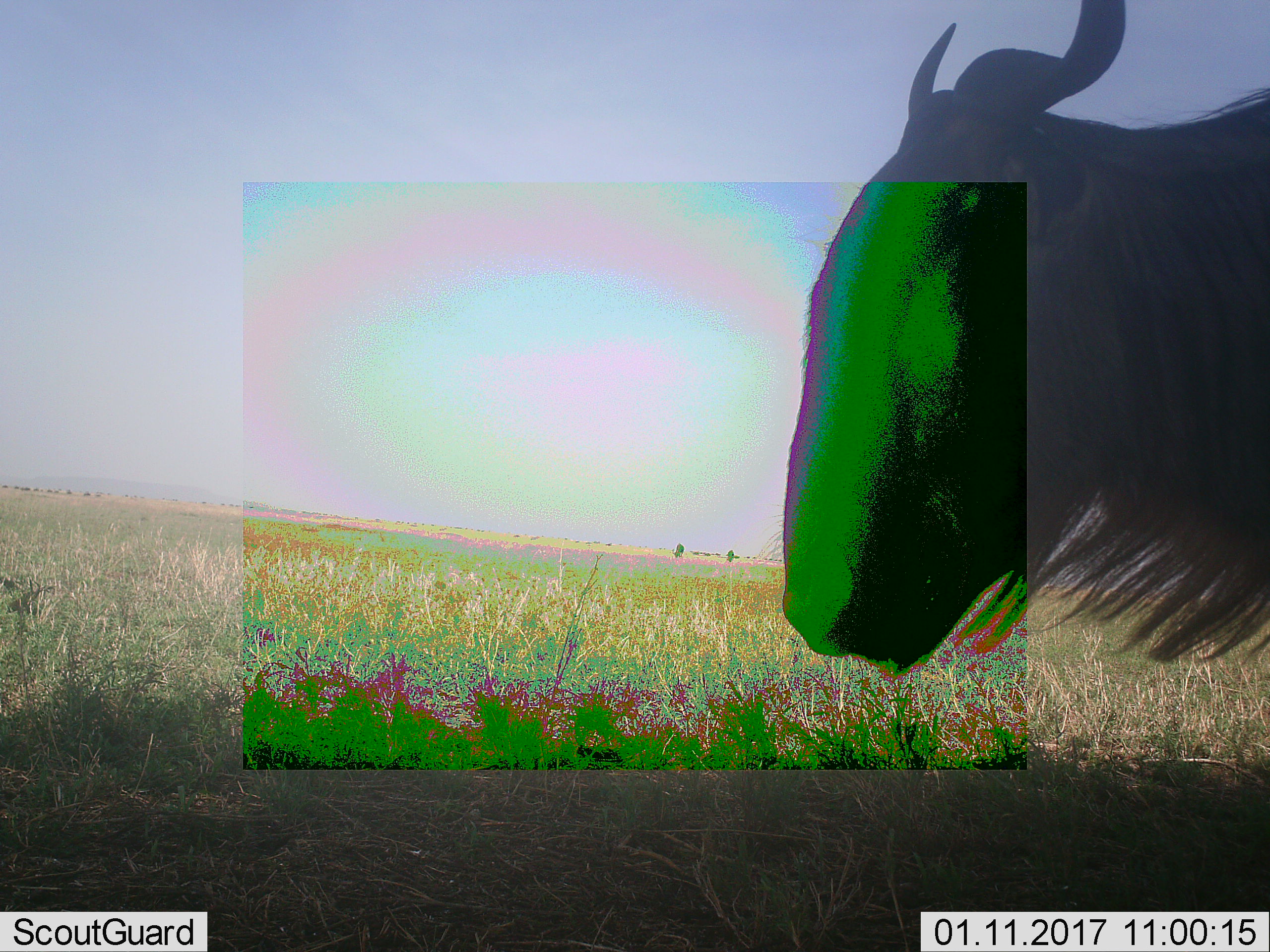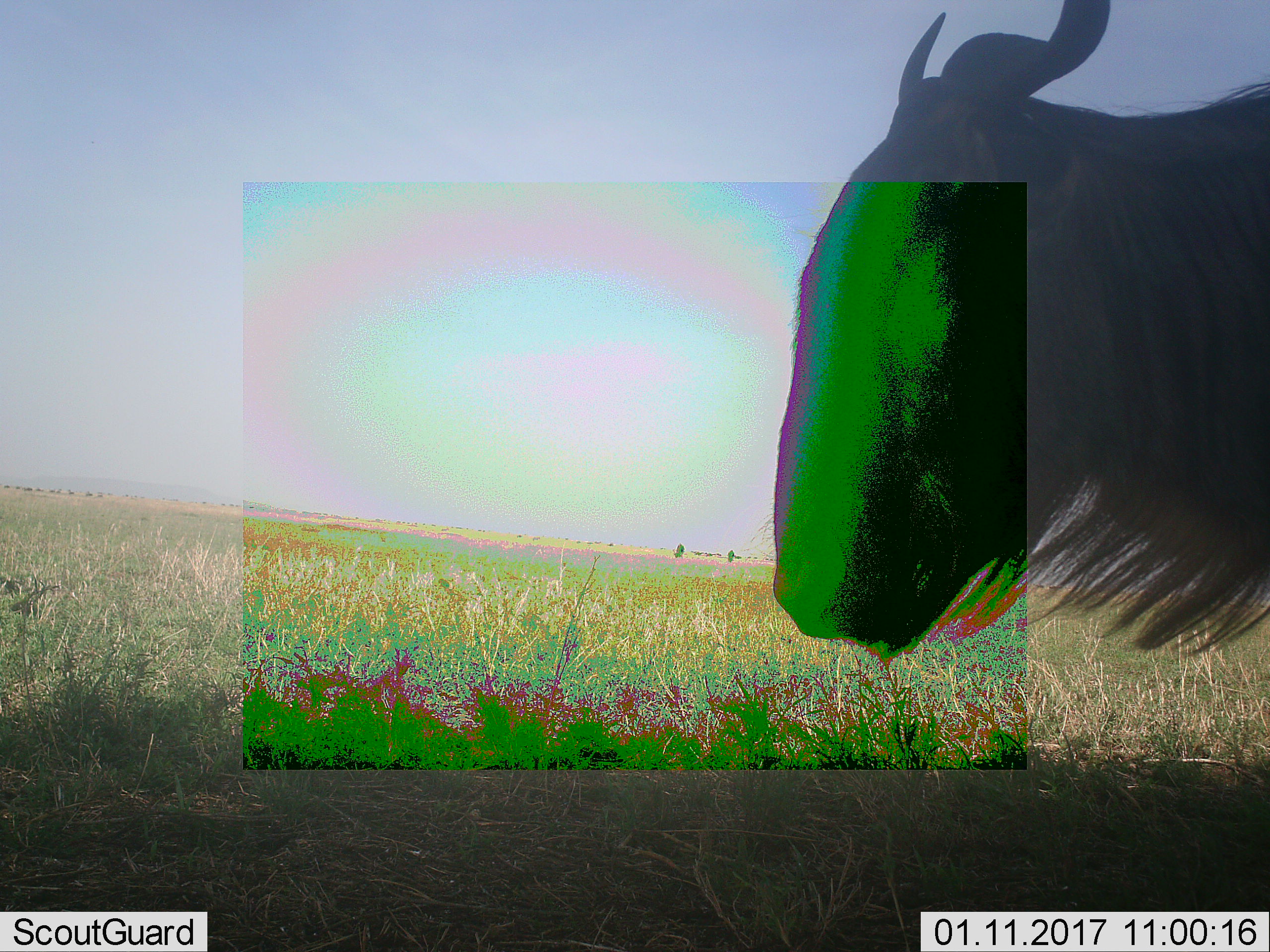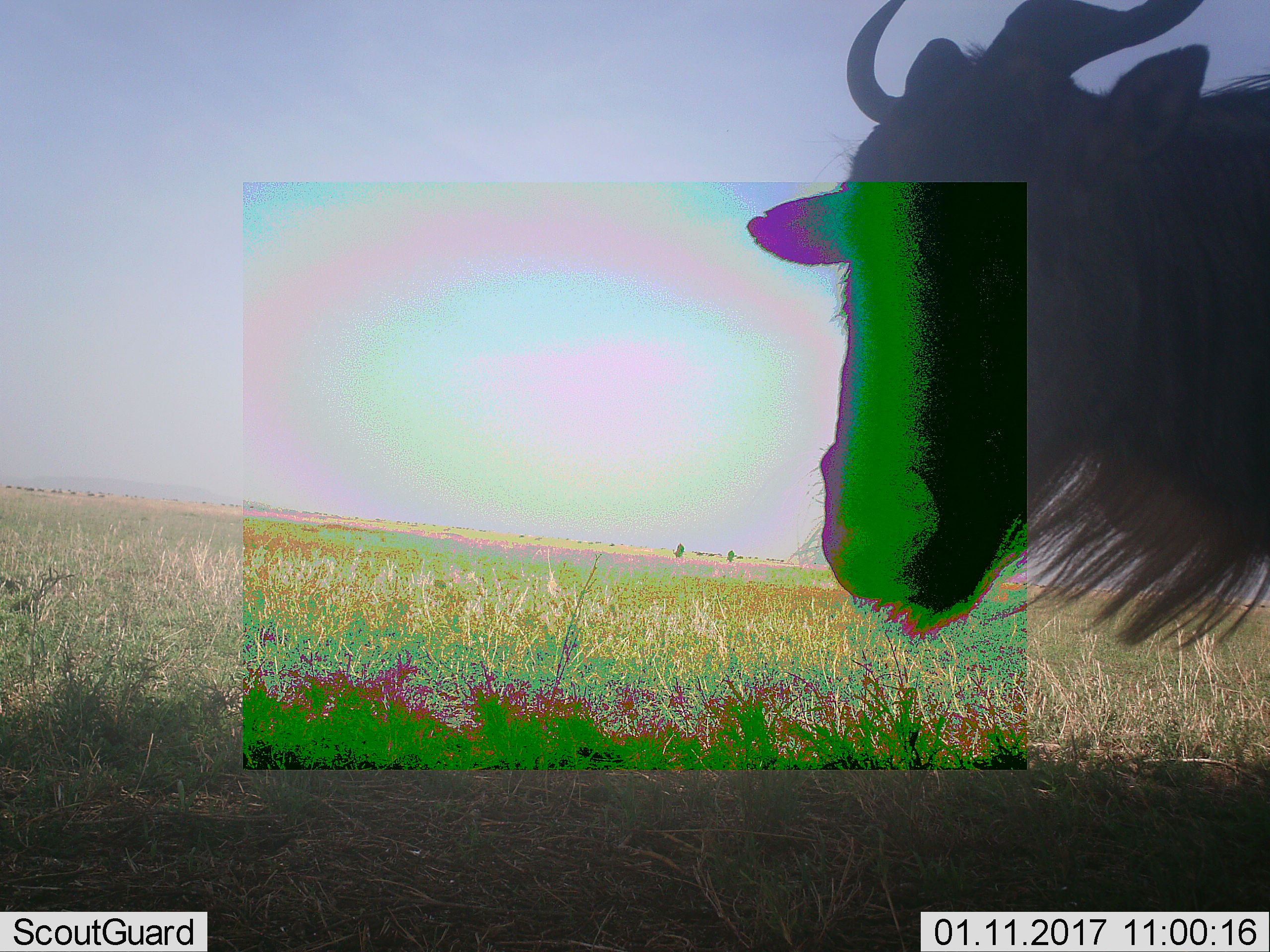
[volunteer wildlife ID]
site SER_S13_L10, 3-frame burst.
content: unidentified animal